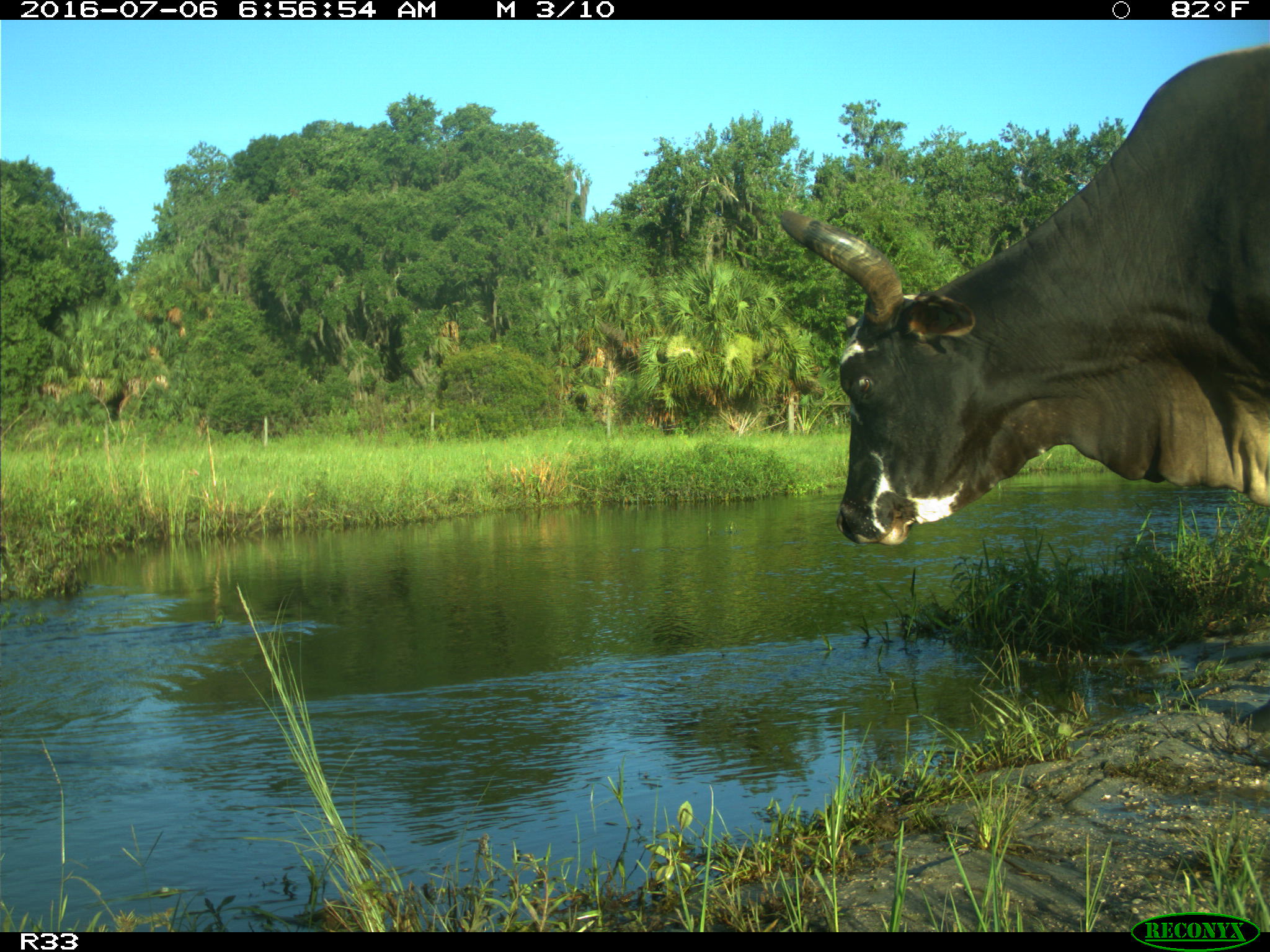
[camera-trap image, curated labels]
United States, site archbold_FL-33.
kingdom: Animalia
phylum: Chordata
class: Mammalia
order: Artiodactyla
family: Bovidae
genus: Bos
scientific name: Bos taurus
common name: domestic cow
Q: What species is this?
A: Bos taurus (domestic cow).